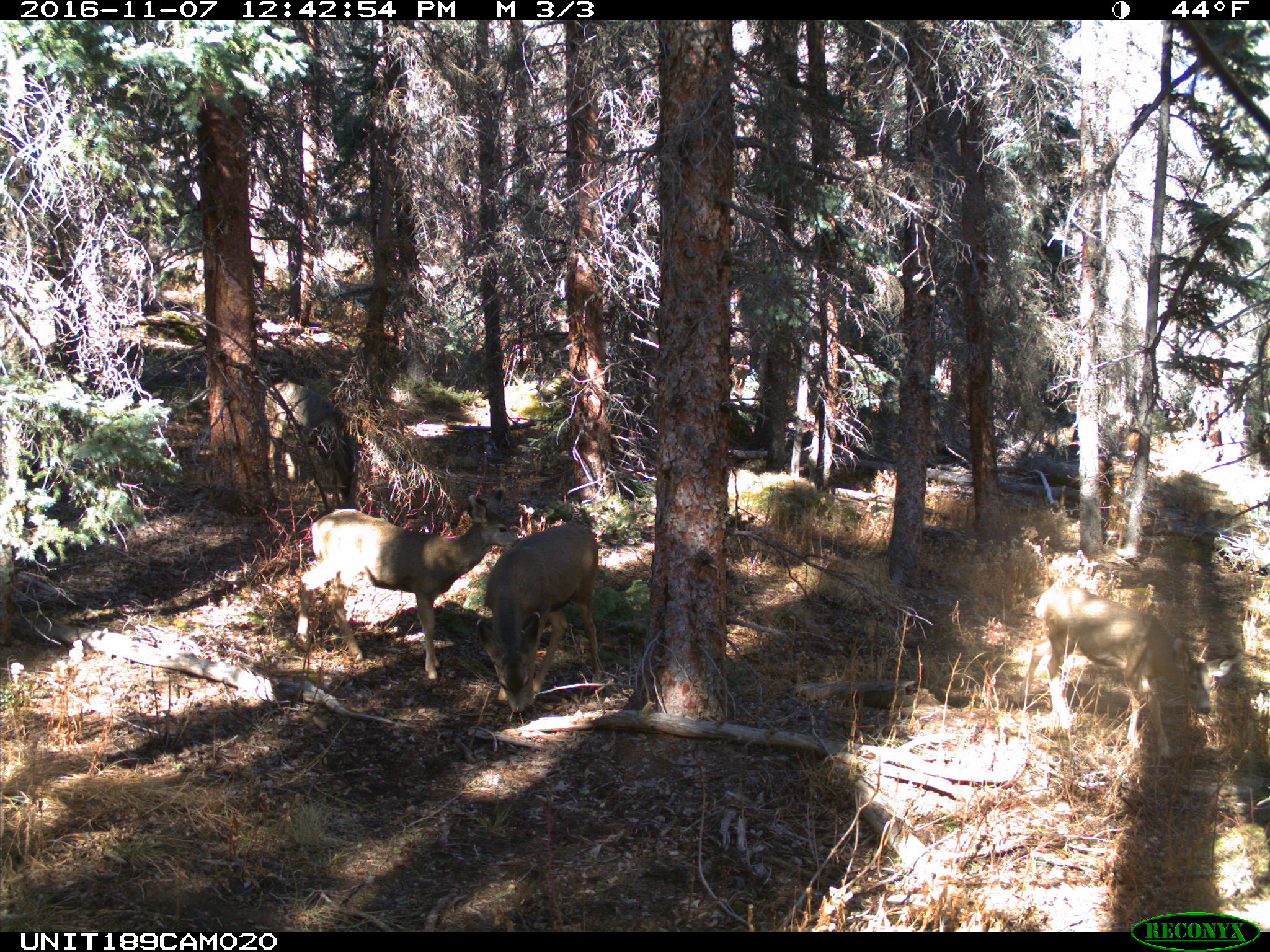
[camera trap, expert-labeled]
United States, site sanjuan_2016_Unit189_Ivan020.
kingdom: Animalia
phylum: Chordata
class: Mammalia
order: Artiodactyla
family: Cervidae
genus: Odocoileus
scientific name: Odocoileus hemionus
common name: mule deer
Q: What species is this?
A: Odocoileus hemionus (mule deer).